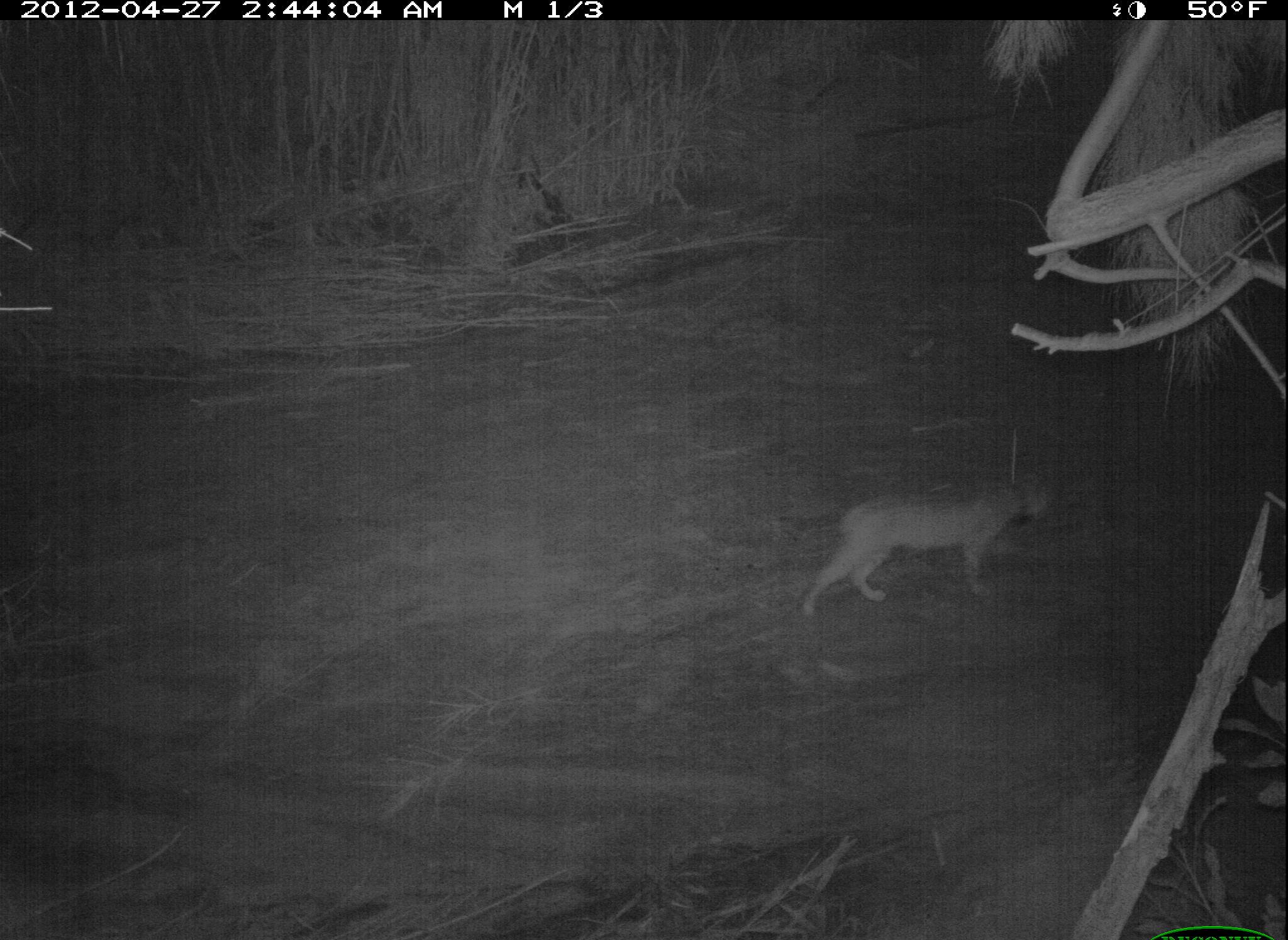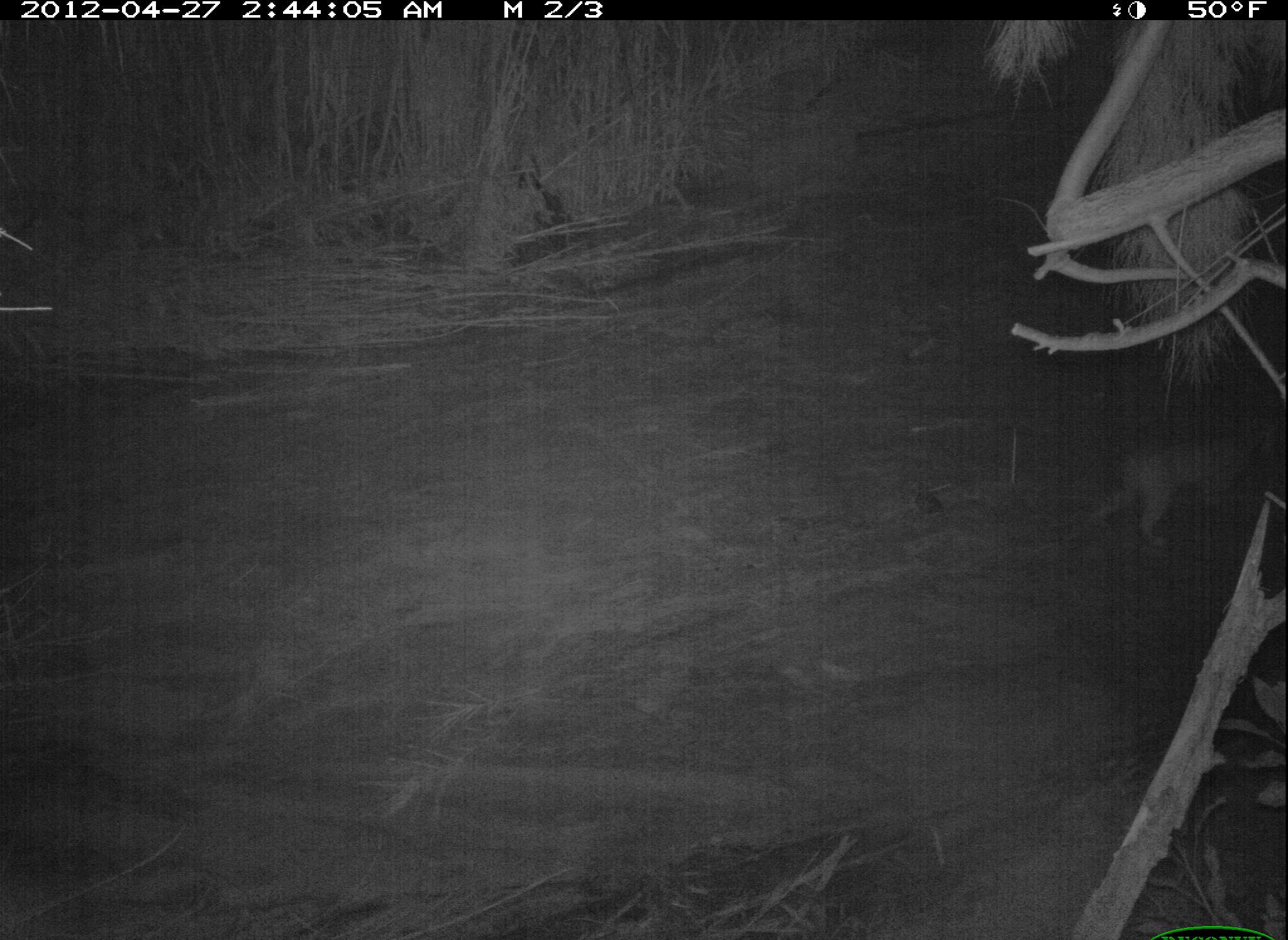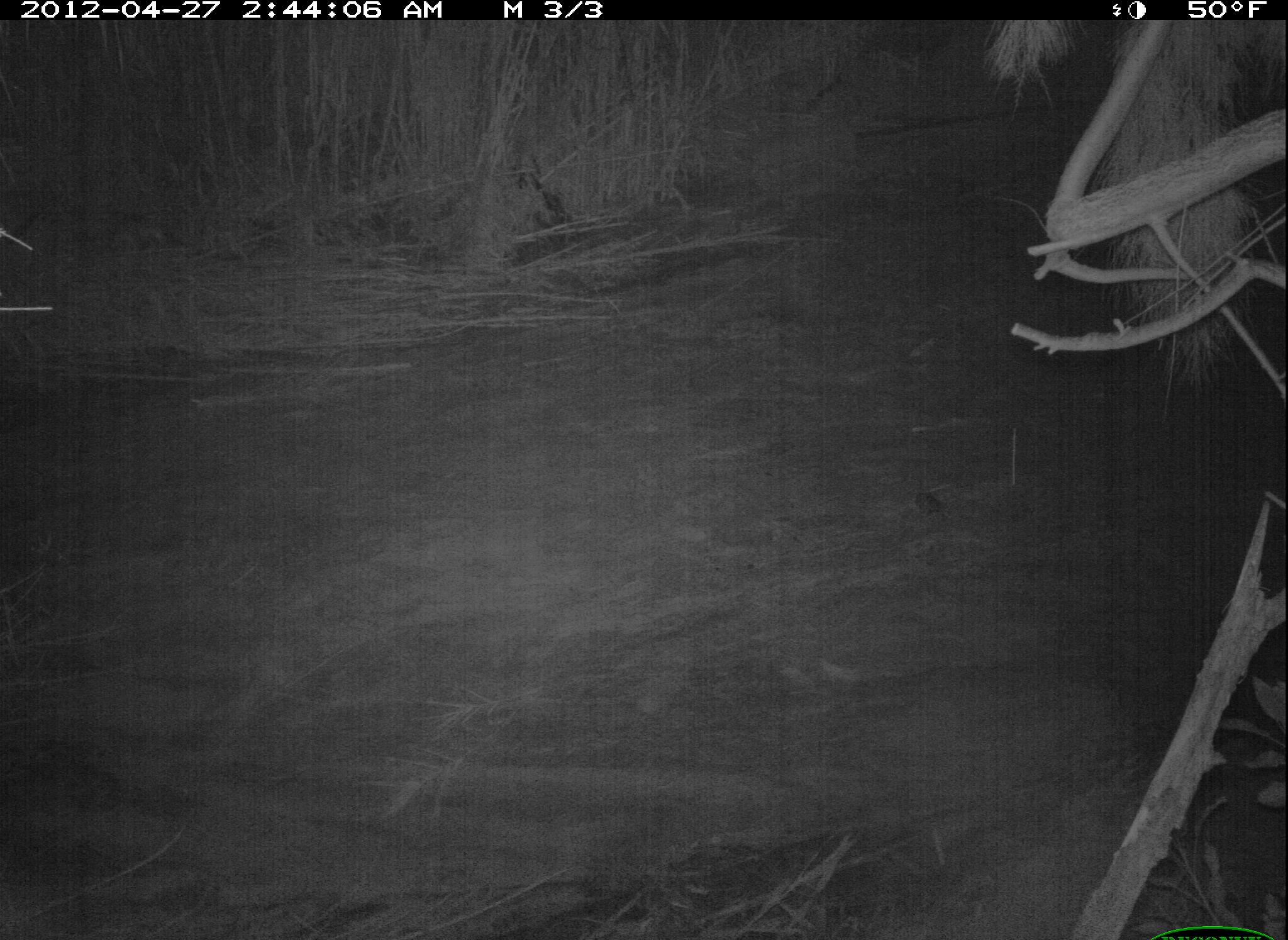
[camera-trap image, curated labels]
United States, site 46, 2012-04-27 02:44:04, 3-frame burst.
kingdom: Animalia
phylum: Chordata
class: Mammalia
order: Carnivora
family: Felidae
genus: Lynx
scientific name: Lynx rufus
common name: bobcat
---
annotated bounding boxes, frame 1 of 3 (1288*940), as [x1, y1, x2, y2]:
bobcat: [789, 435, 1066, 631]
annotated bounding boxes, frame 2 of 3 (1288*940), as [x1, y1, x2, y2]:
bobcat: [1079, 430, 1278, 552]